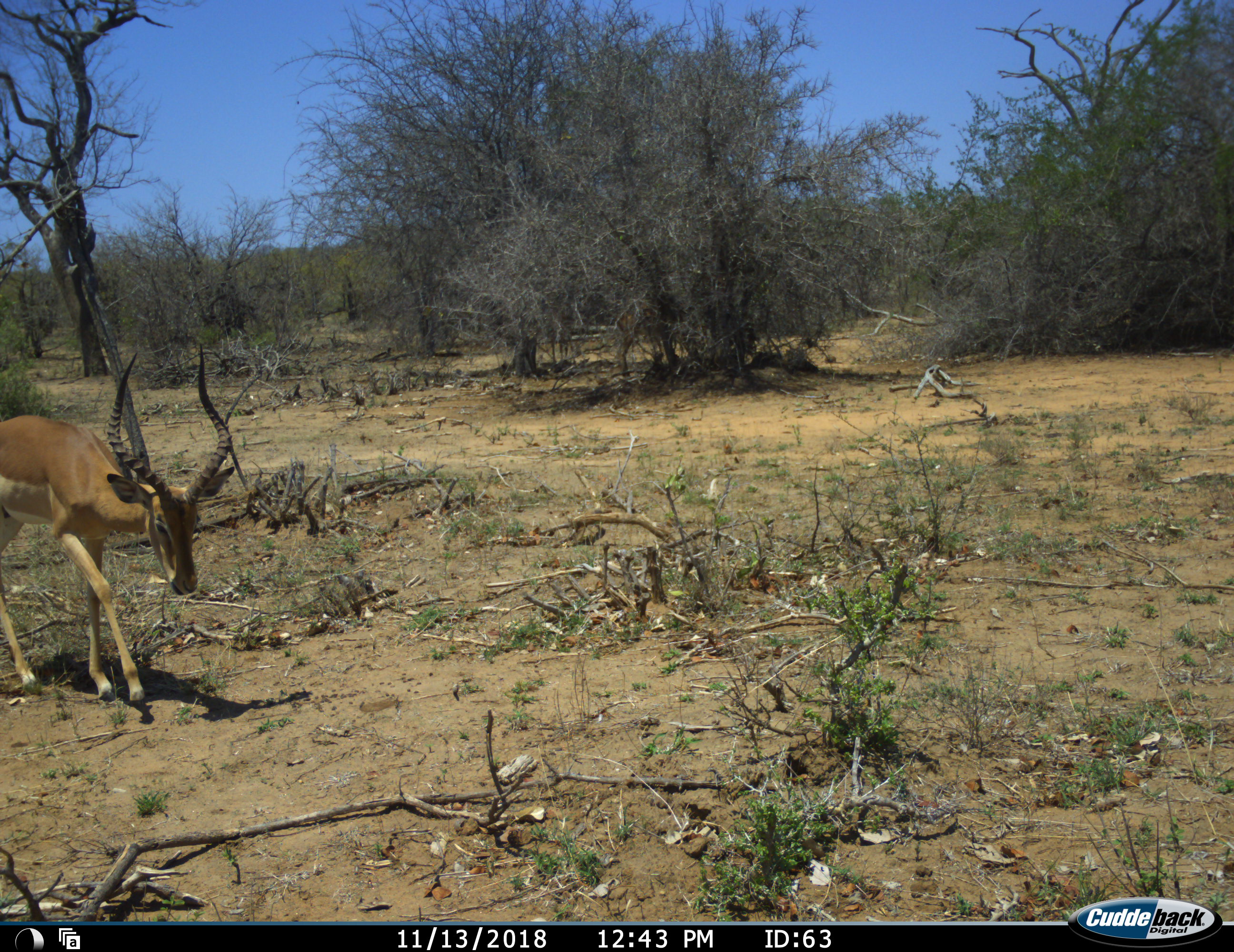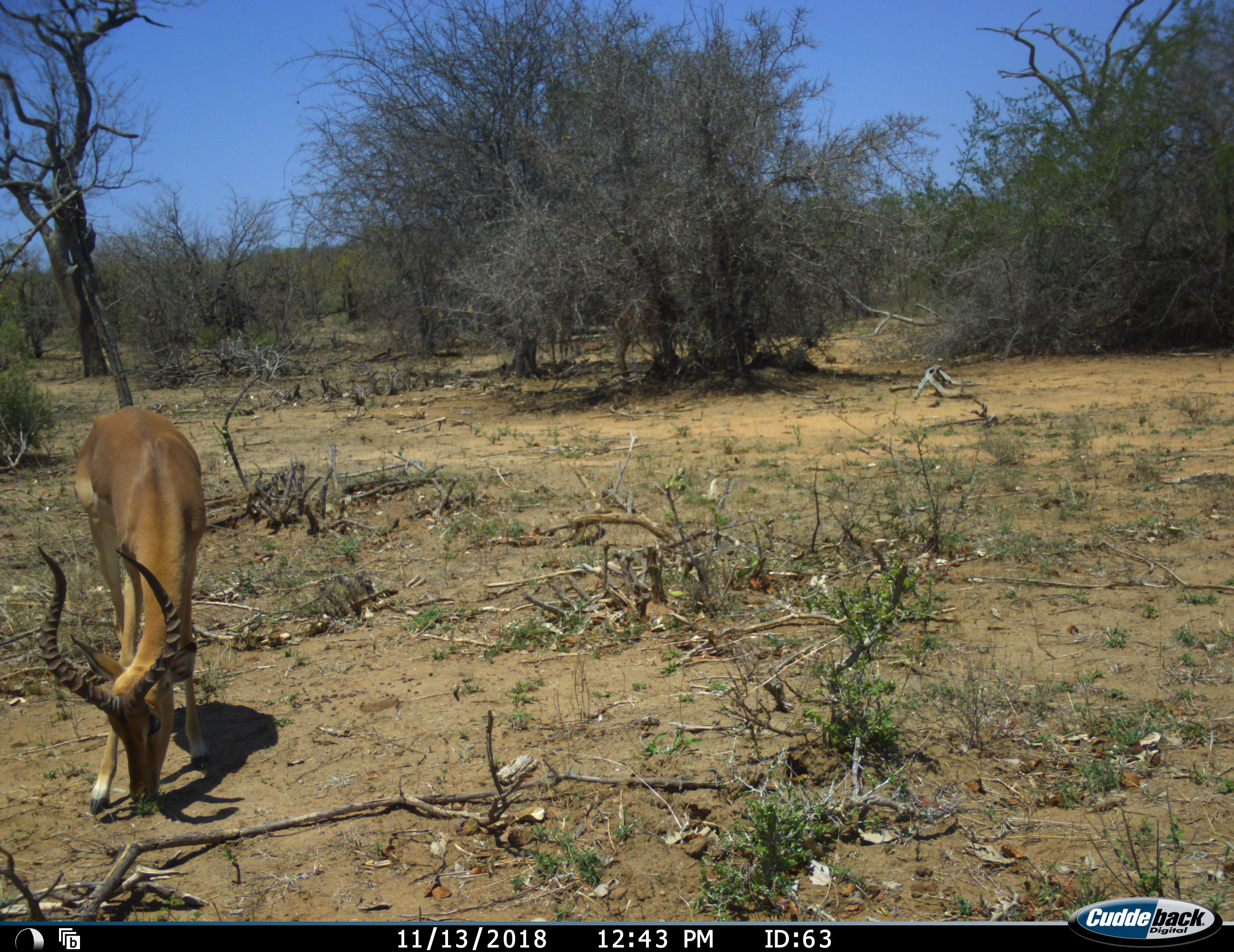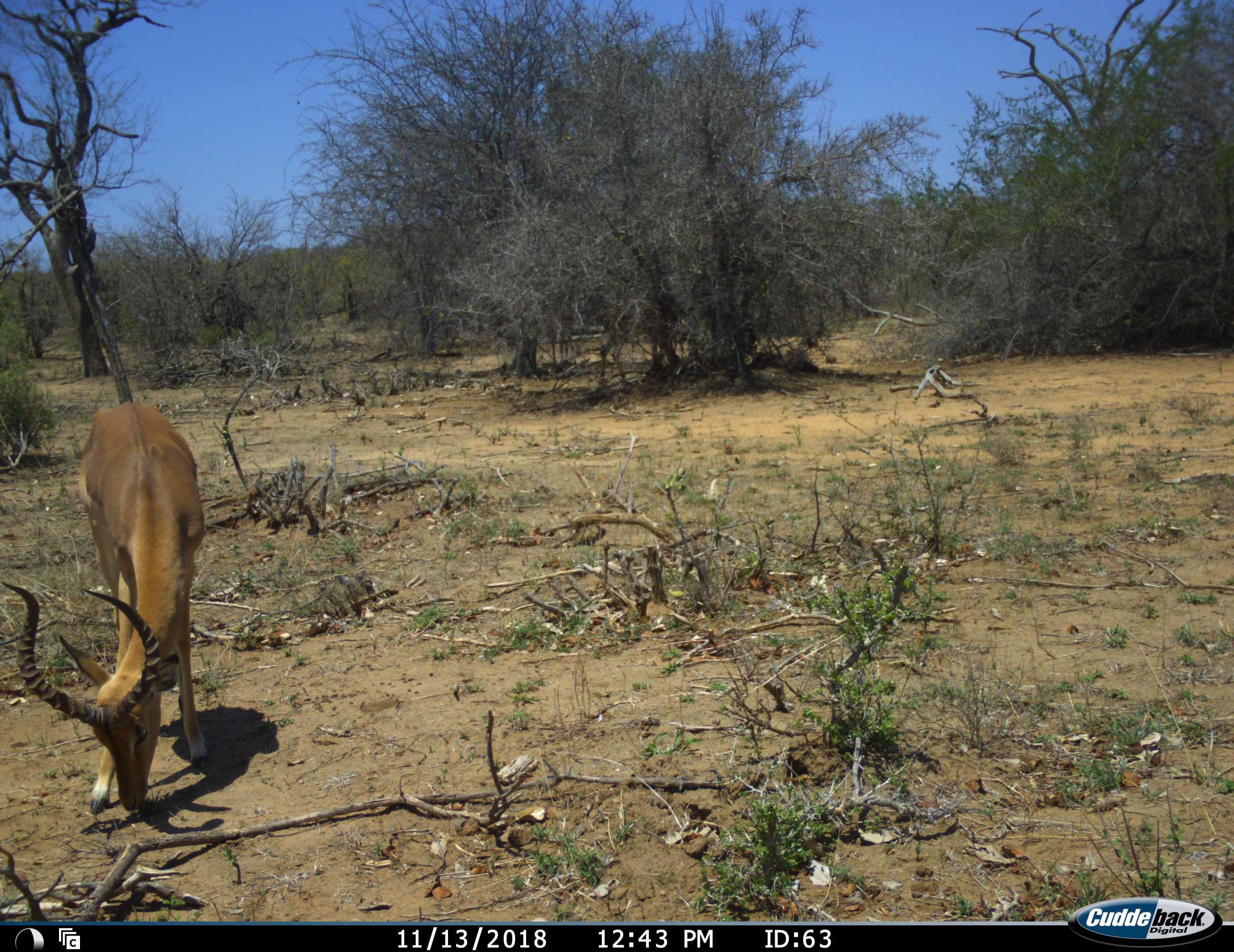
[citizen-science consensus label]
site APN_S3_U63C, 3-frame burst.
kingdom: Animalia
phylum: Chordata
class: Mammalia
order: Artiodactyla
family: Bovidae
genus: Aepyceros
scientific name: Aepyceros melampus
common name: impala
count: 2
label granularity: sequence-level